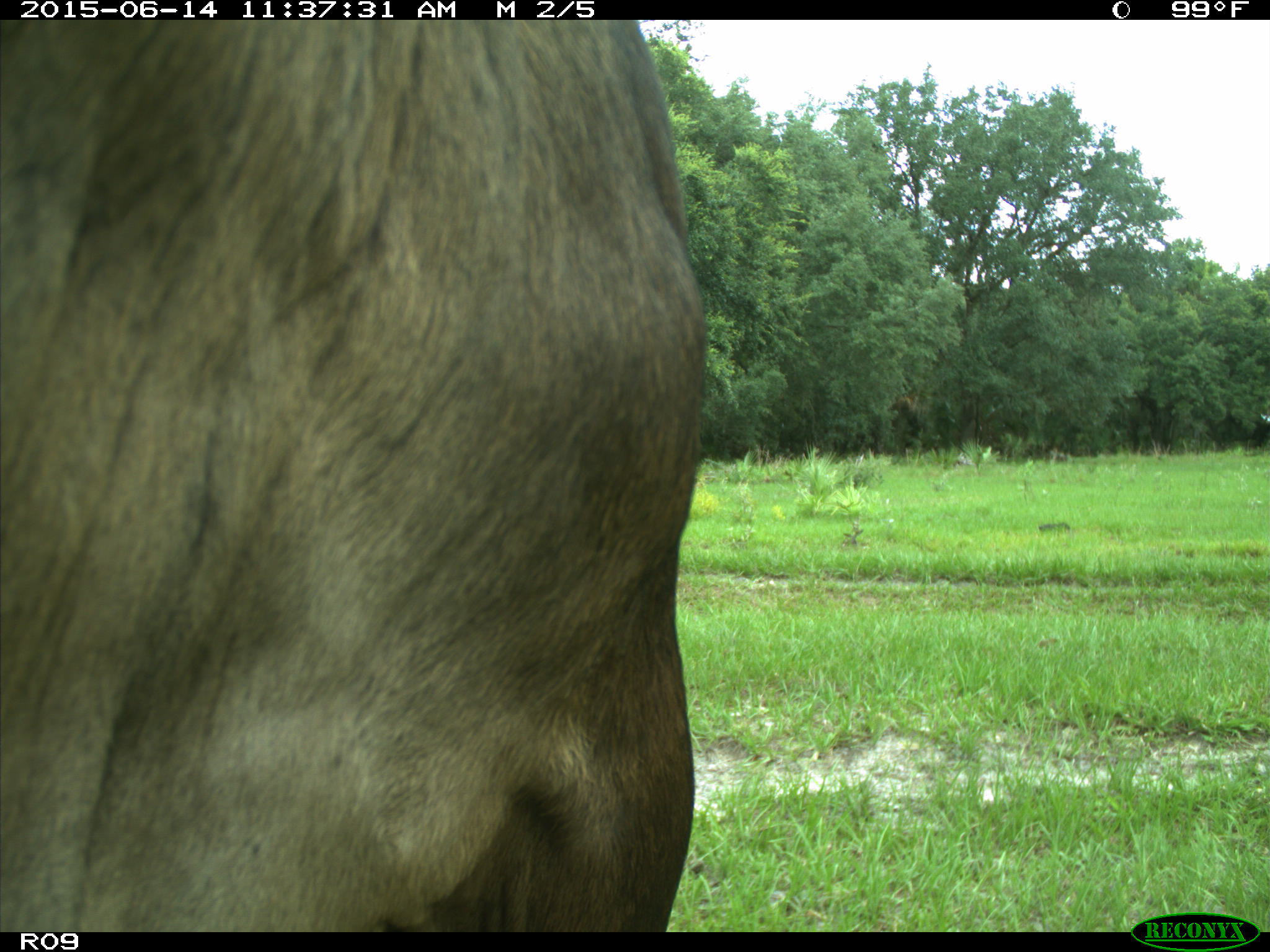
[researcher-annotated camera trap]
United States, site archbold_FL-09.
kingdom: Animalia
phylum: Chordata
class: Mammalia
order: Artiodactyla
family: Bovidae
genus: Bos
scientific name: Bos taurus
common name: domestic cow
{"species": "Bos taurus (domestic cow)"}